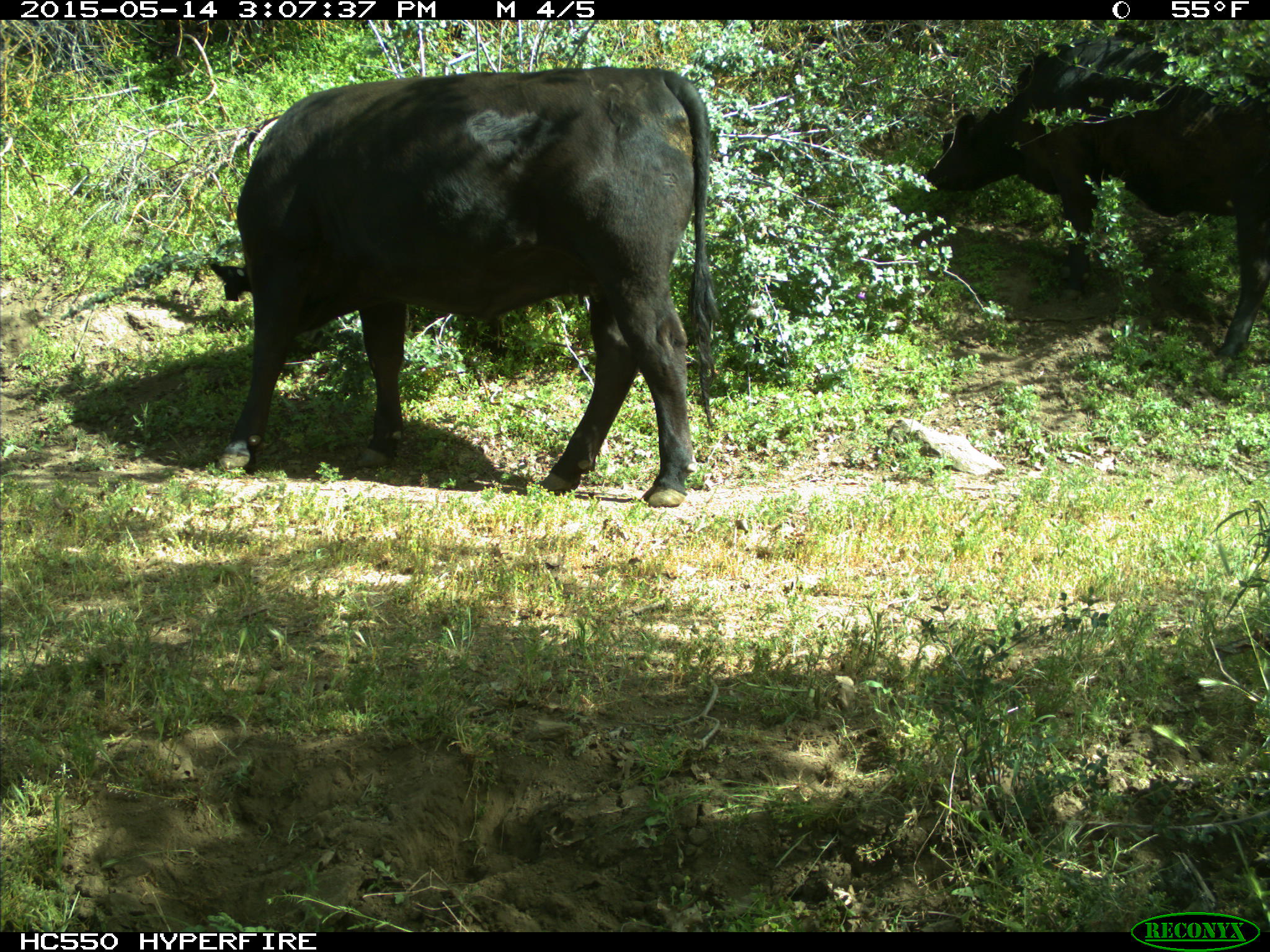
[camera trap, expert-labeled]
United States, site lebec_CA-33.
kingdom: Animalia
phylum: Chordata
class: Mammalia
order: Artiodactyla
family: Bovidae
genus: Bos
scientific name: Bos taurus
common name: domestic cow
Bos taurus (domestic cow).